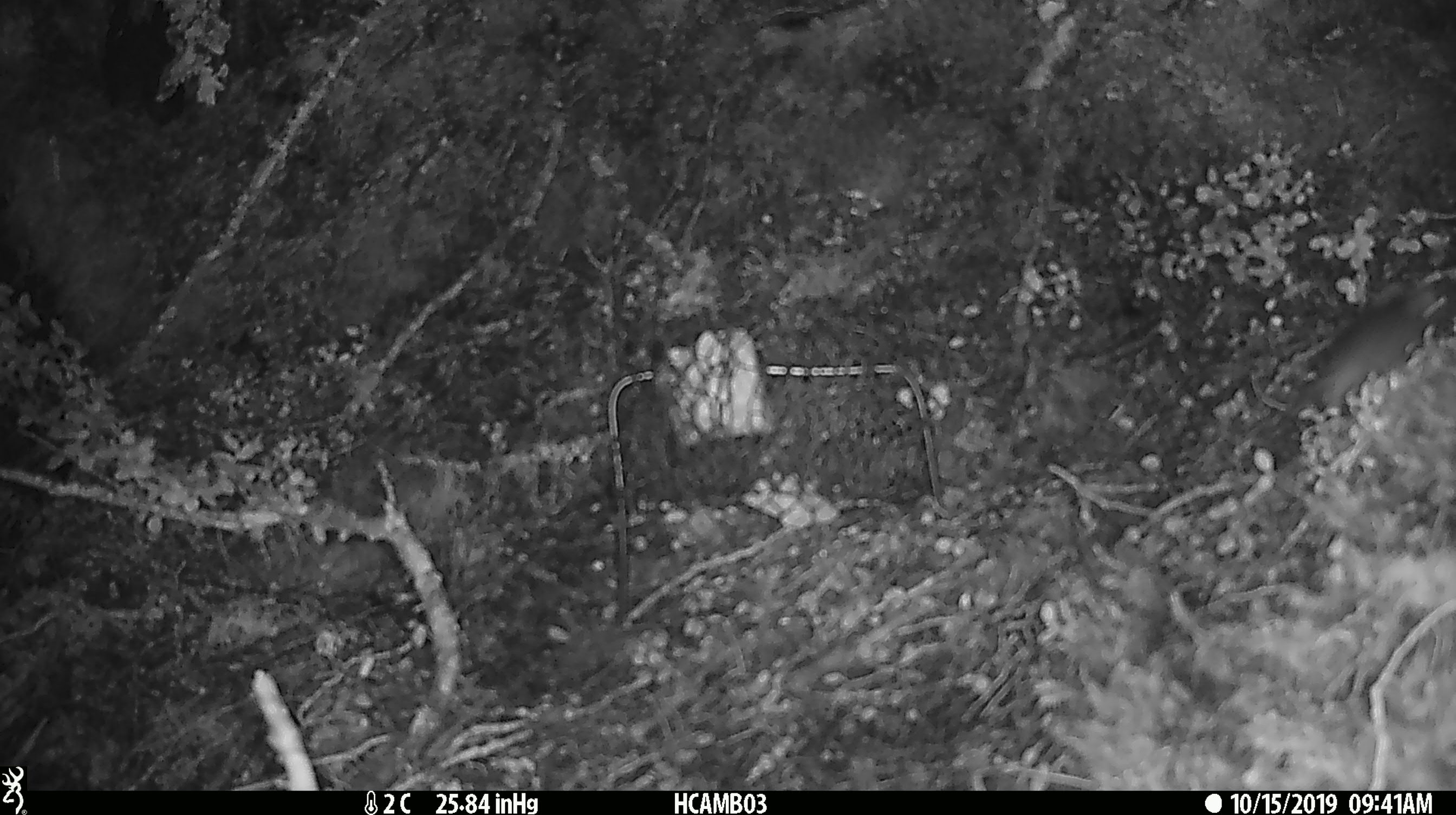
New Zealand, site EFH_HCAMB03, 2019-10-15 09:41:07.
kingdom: Animalia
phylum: Chordata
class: Mammalia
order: Rodentia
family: Muridae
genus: Mus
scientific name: Mus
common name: mouse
Mouse (Mus).